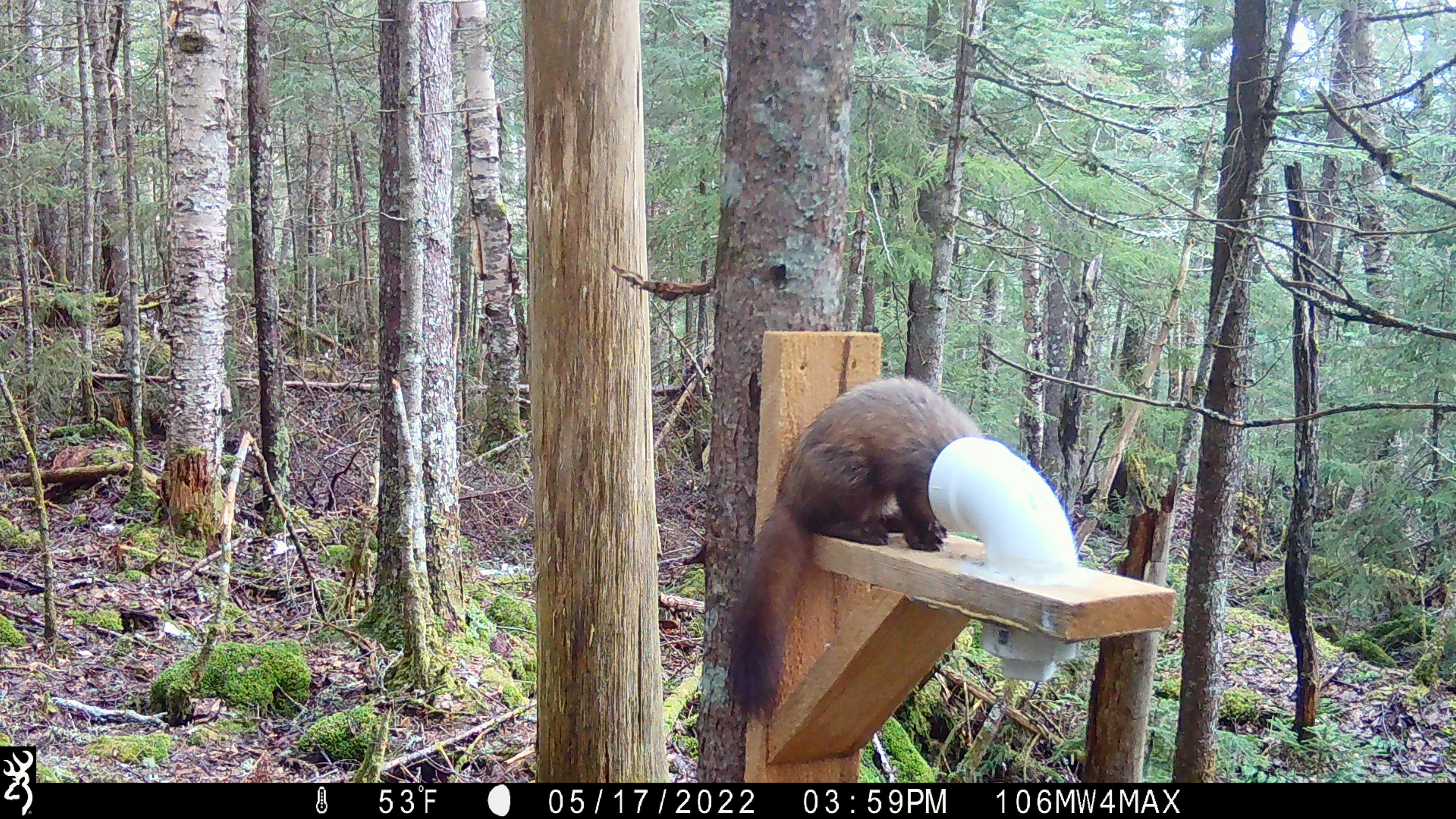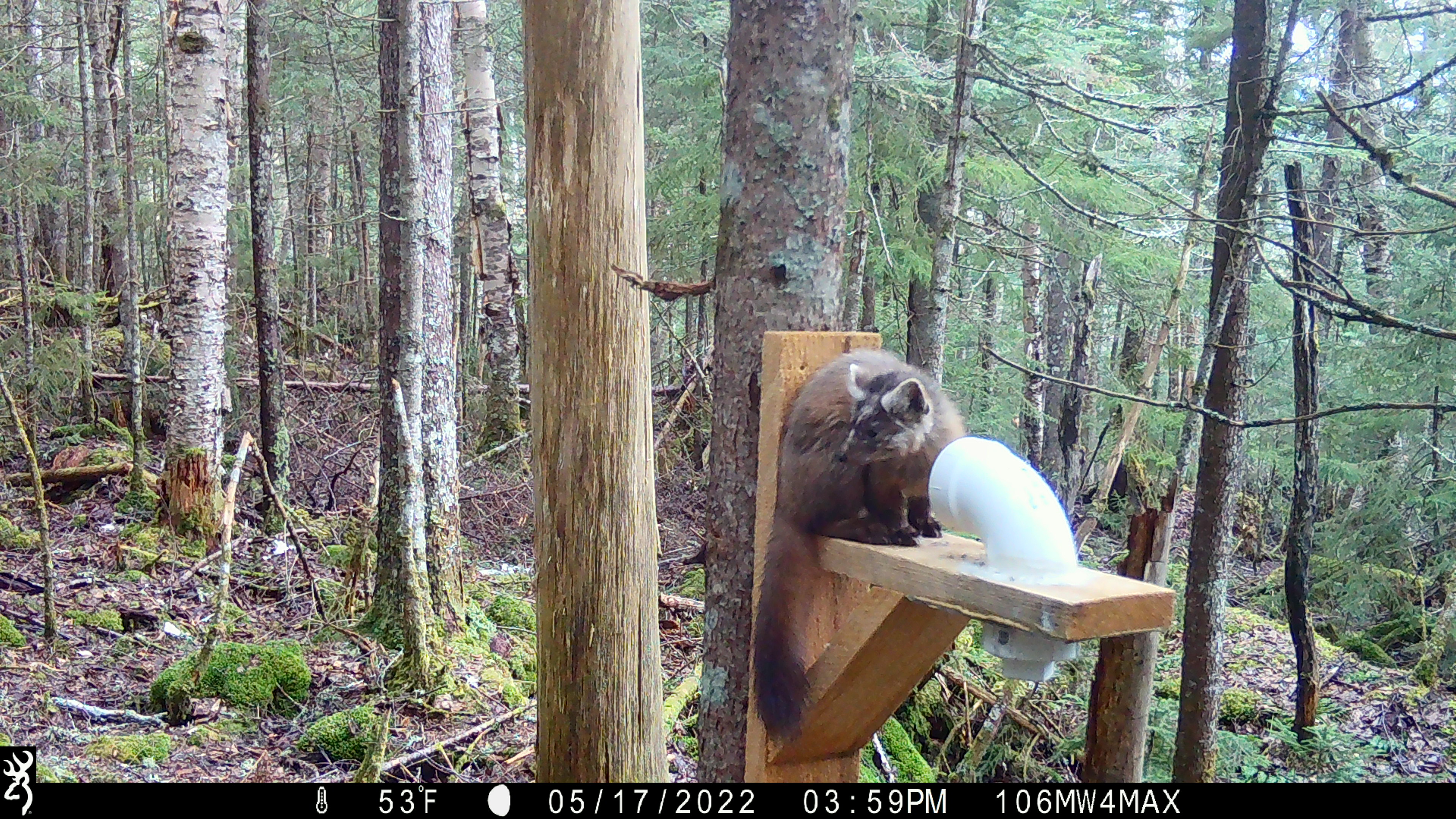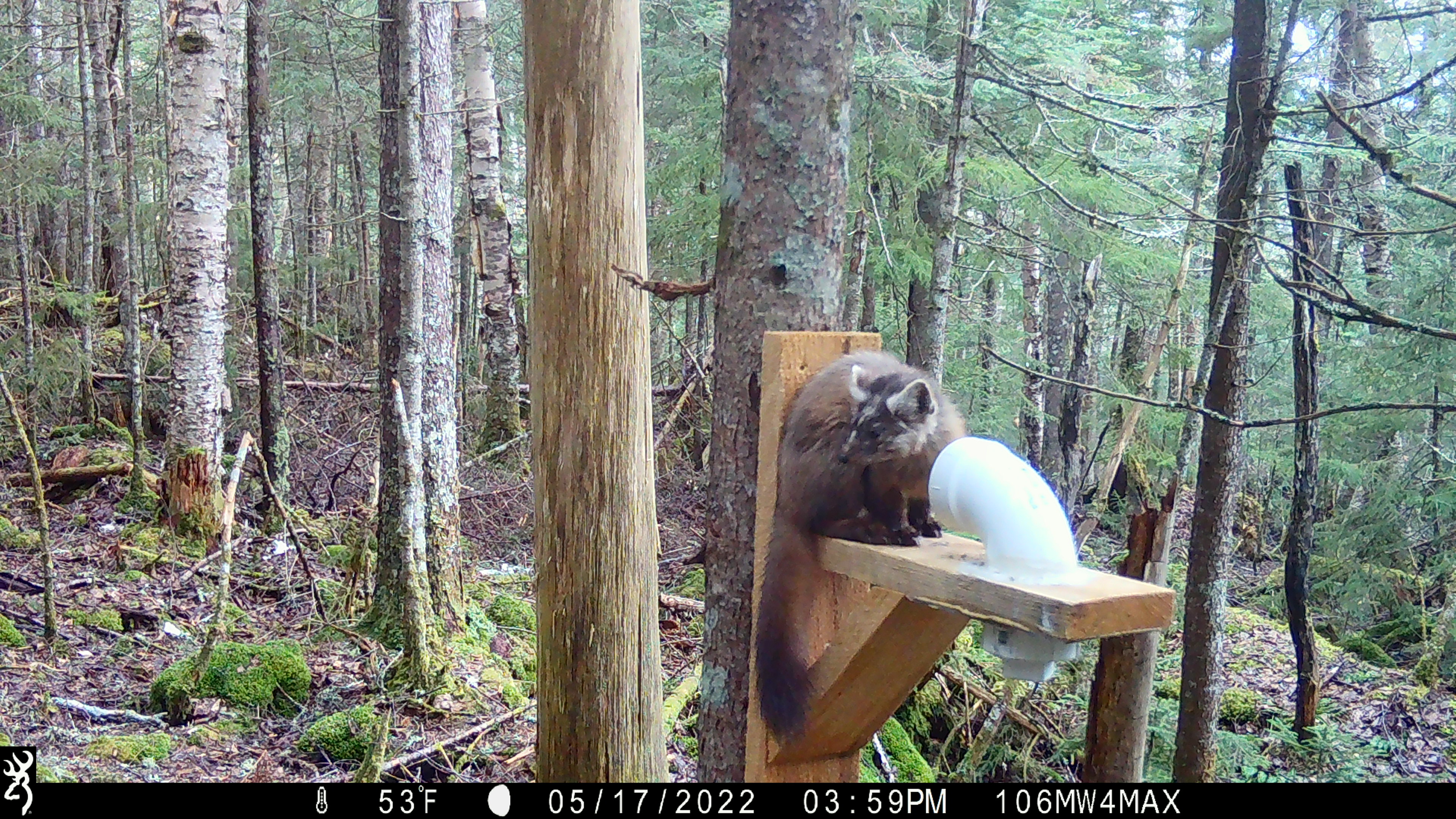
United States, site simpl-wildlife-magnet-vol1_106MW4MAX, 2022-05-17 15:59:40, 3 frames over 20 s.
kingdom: Animalia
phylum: Chordata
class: Mammalia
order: Carnivora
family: Mustelidae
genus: Martes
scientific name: Martes americana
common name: american marten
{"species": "american marten (Martes americana)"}